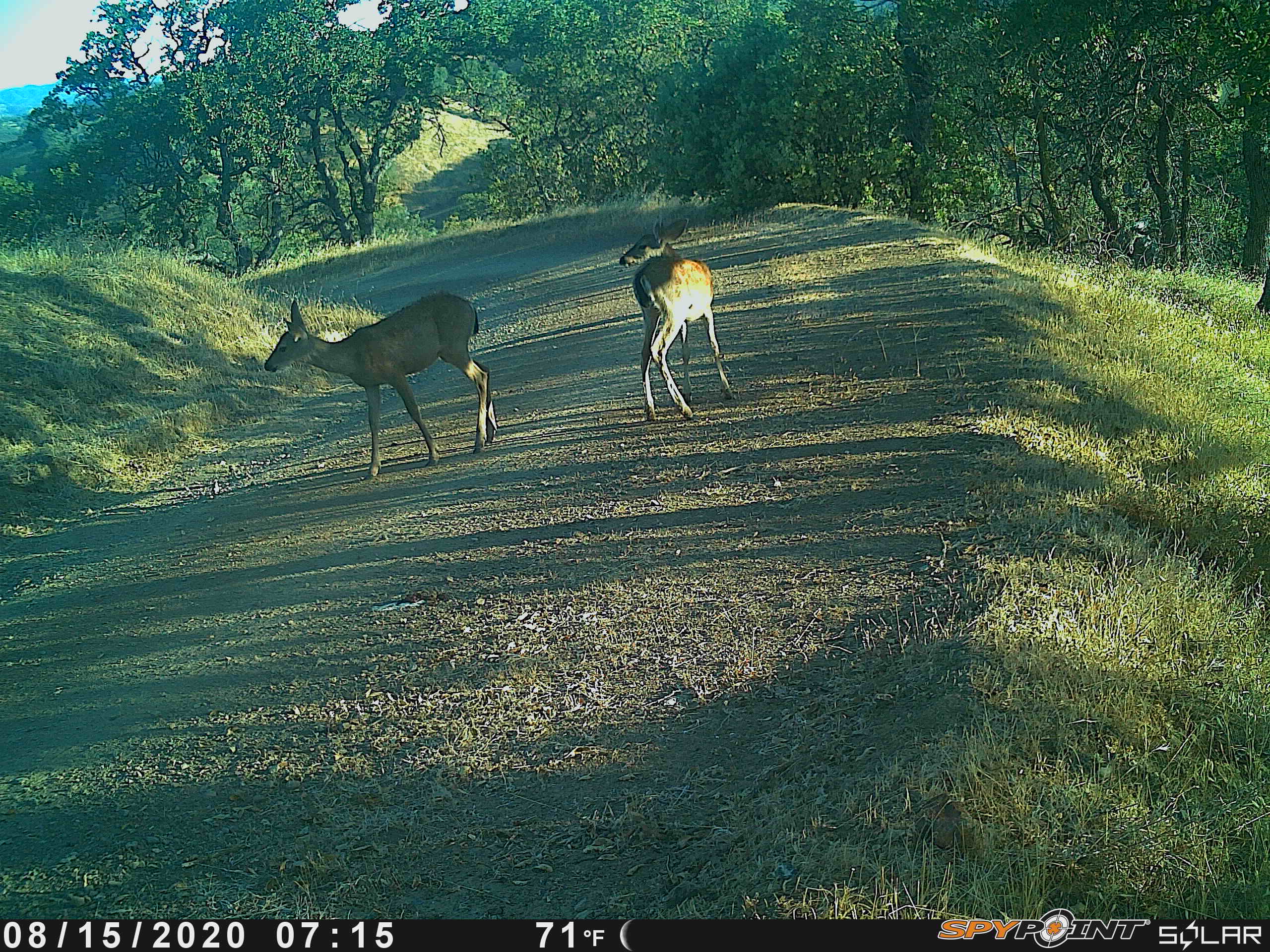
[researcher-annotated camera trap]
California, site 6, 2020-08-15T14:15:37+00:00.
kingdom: Animalia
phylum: Chordata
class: Mammalia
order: Artiodactyla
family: Cervidae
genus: Odocoileus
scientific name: Odocoileus hemionus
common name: mule deer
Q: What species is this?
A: Mule deer (Odocoileus hemionus).